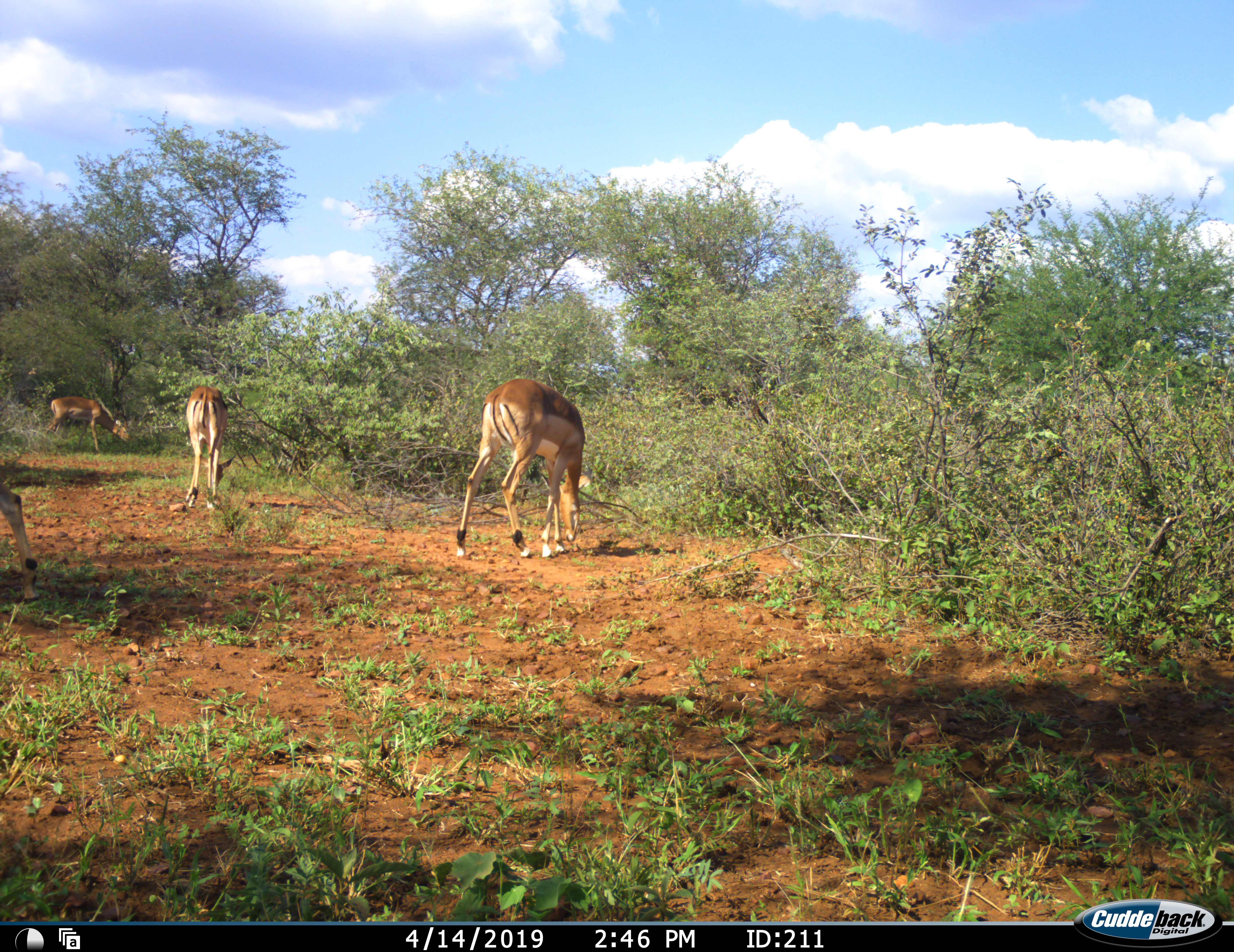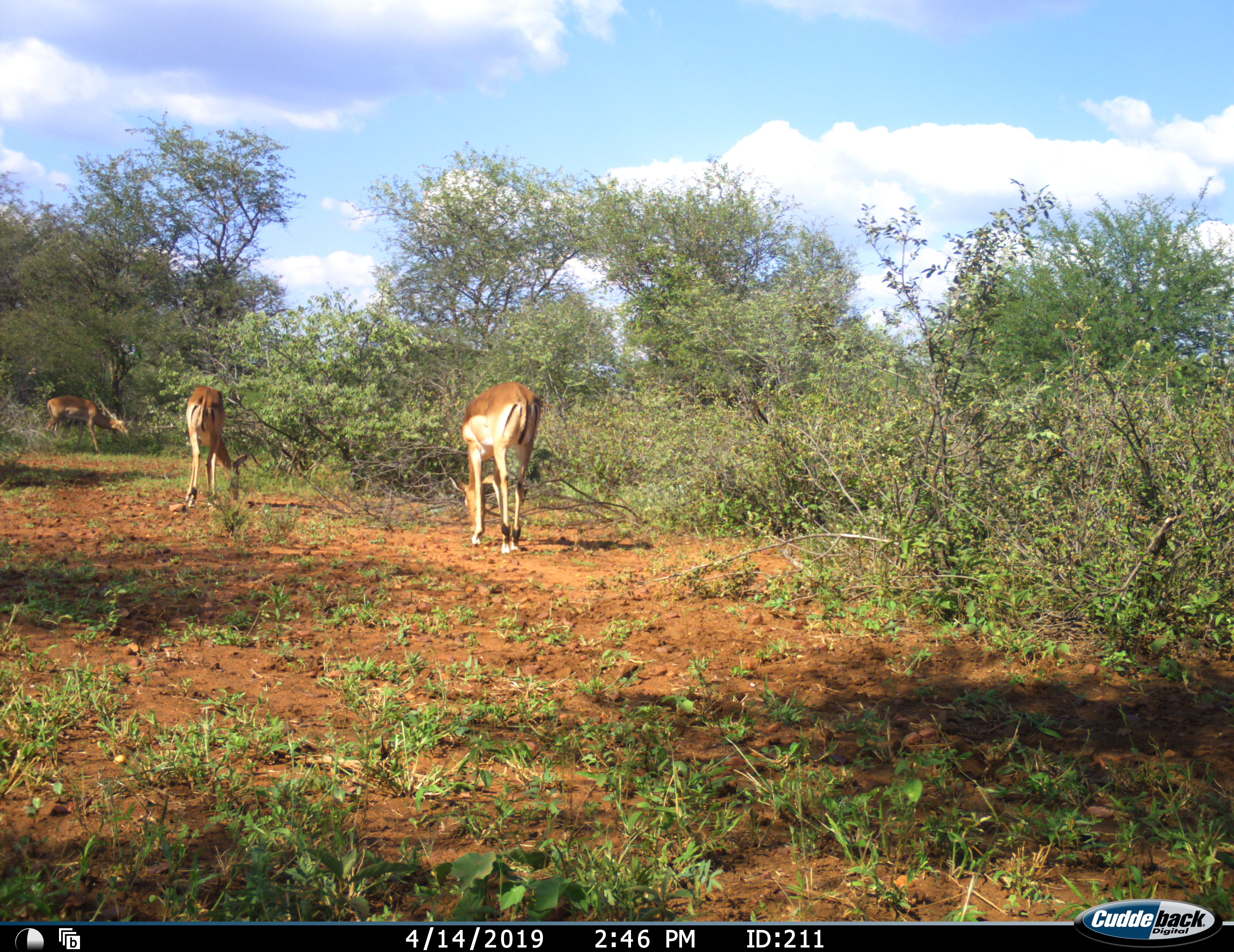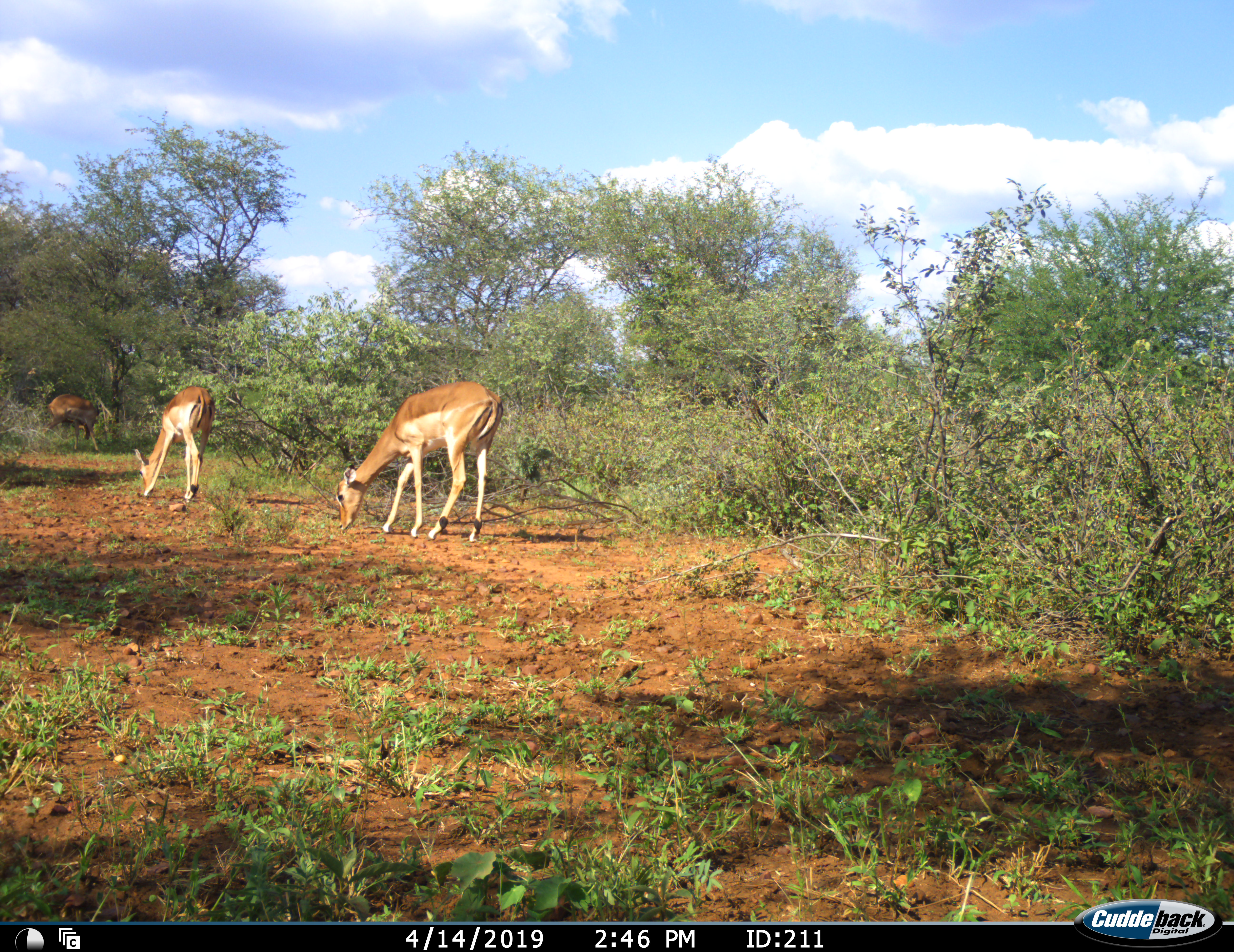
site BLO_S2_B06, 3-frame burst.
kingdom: Animalia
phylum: Chordata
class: Mammalia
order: Artiodactyla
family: Bovidae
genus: Aepyceros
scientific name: Aepyceros melampus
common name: impala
Impala (Aepyceros melampus), count 4. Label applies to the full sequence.